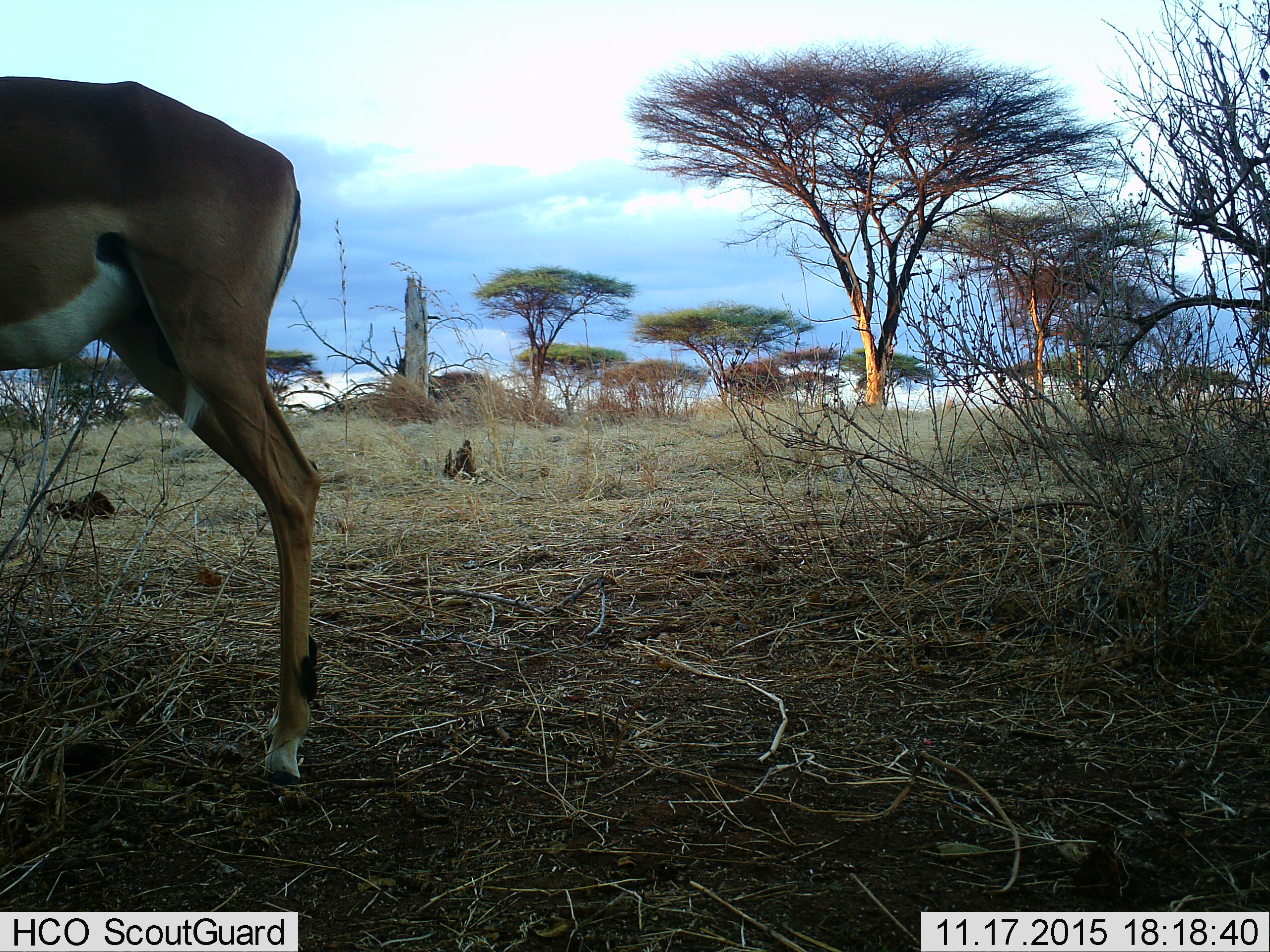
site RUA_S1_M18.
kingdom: Animalia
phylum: Chordata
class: Mammalia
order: Artiodactyla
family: Bovidae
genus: Aepyceros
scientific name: Aepyceros melampus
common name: impala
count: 1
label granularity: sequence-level